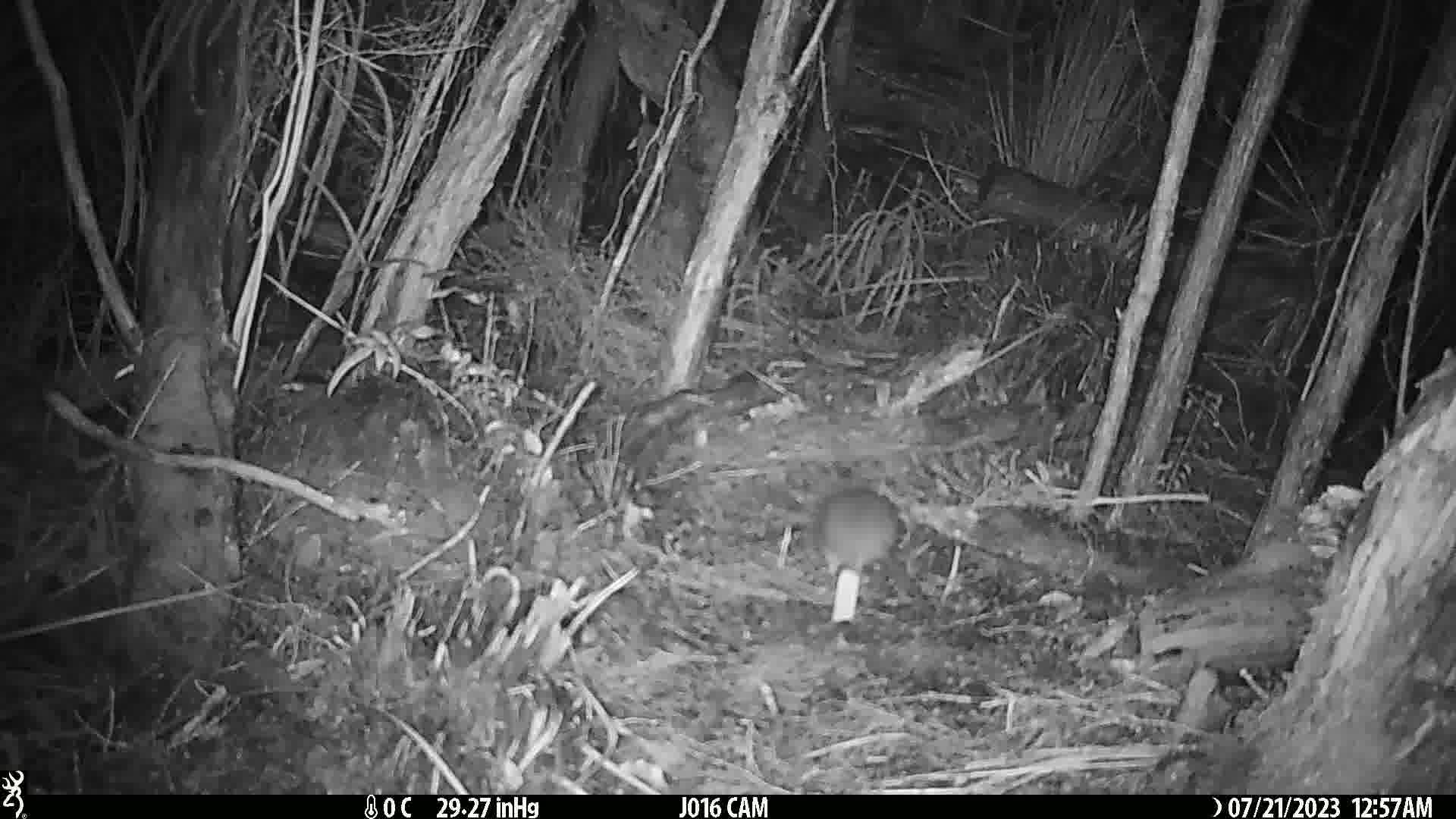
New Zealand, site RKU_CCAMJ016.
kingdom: Animalia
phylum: Chordata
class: Mammalia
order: Rodentia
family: Muridae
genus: Rattus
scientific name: Rattus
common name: rat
Rat (Rattus).